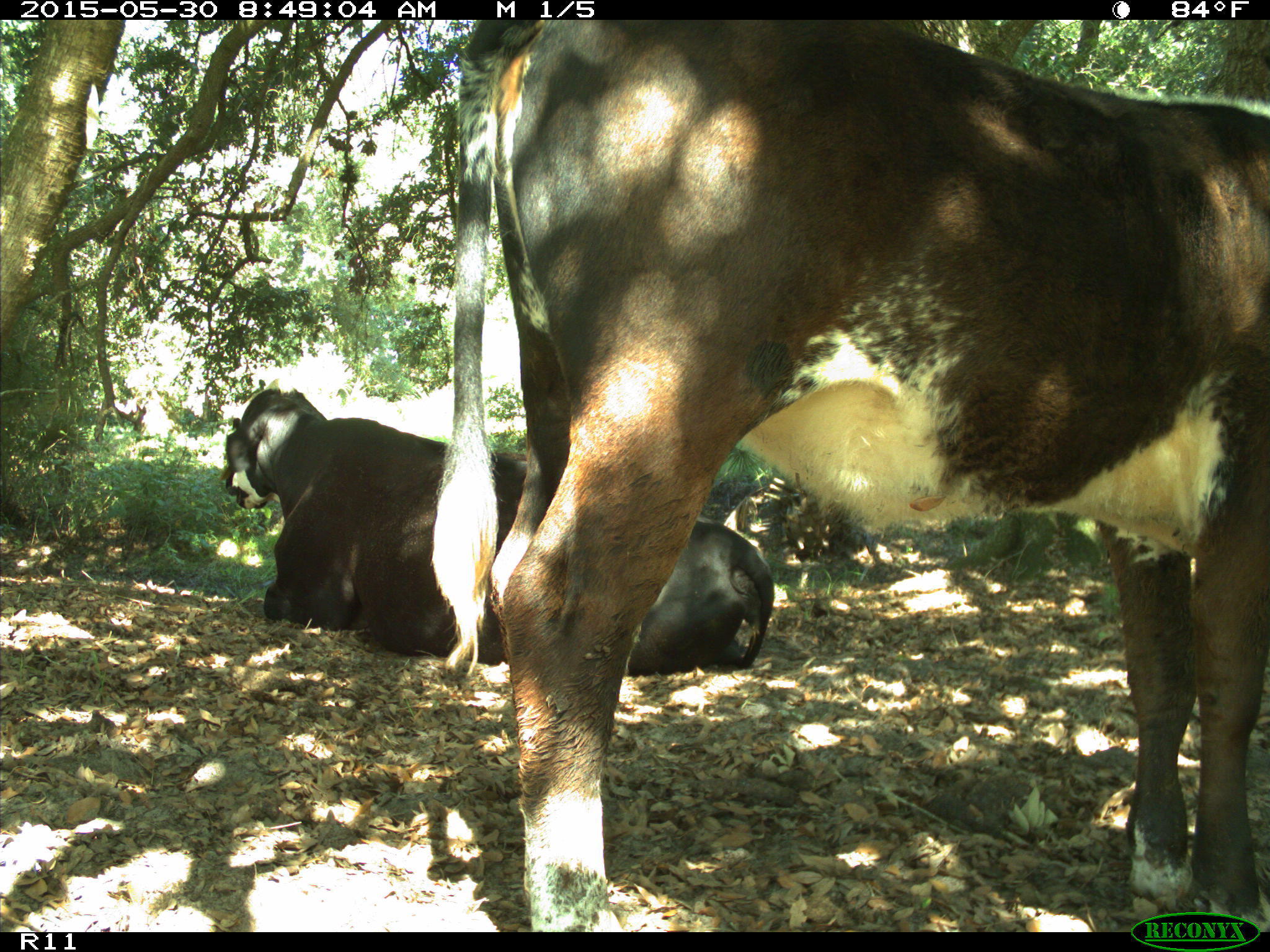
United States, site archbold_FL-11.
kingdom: Animalia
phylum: Chordata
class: Mammalia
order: Artiodactyla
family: Bovidae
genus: Bos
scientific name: Bos taurus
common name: domestic cow